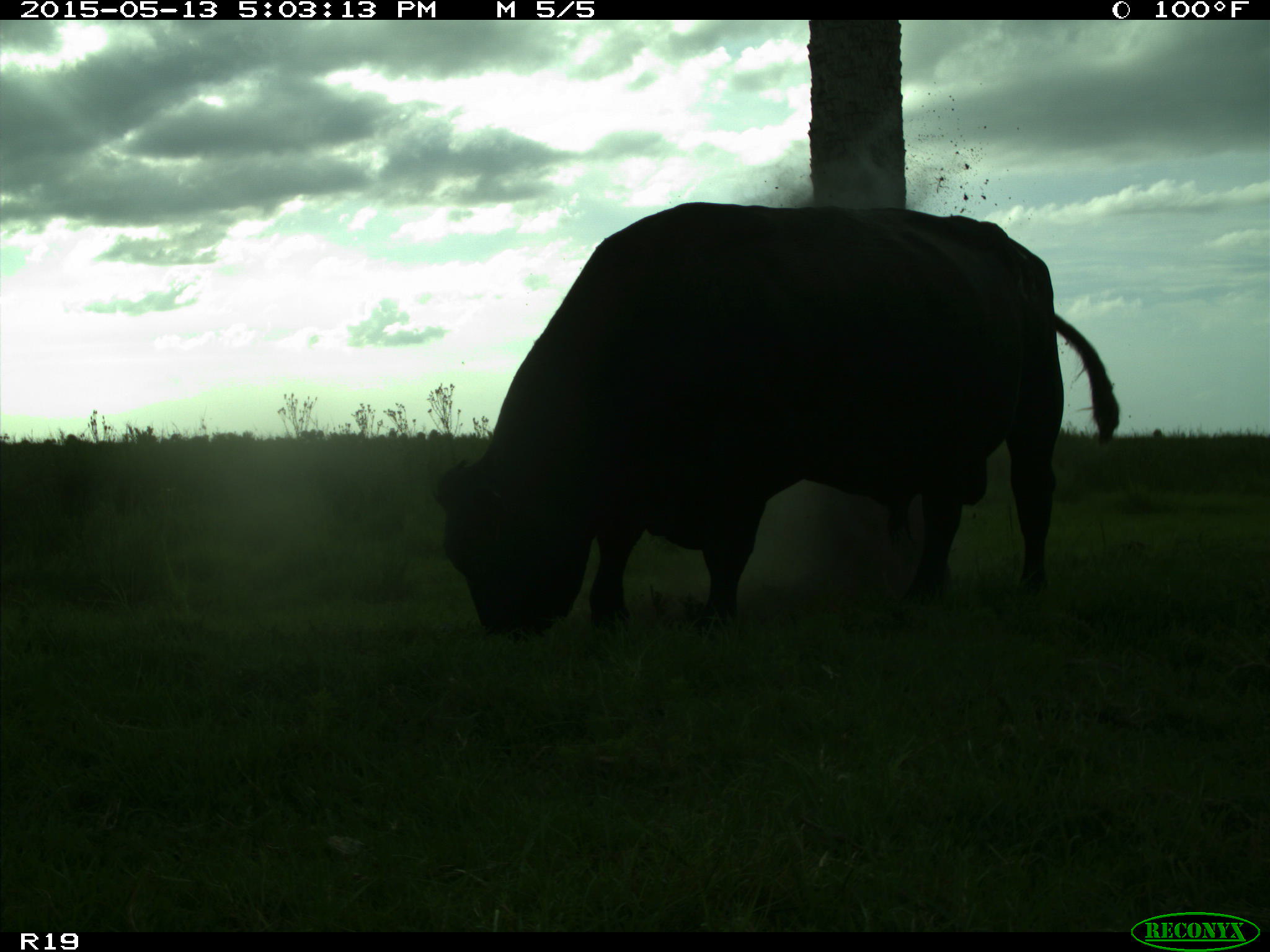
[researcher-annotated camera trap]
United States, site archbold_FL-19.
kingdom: Animalia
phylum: Chordata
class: Mammalia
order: Artiodactyla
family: Bovidae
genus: Bos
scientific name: Bos taurus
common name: domestic cow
Bos taurus (domestic cow).